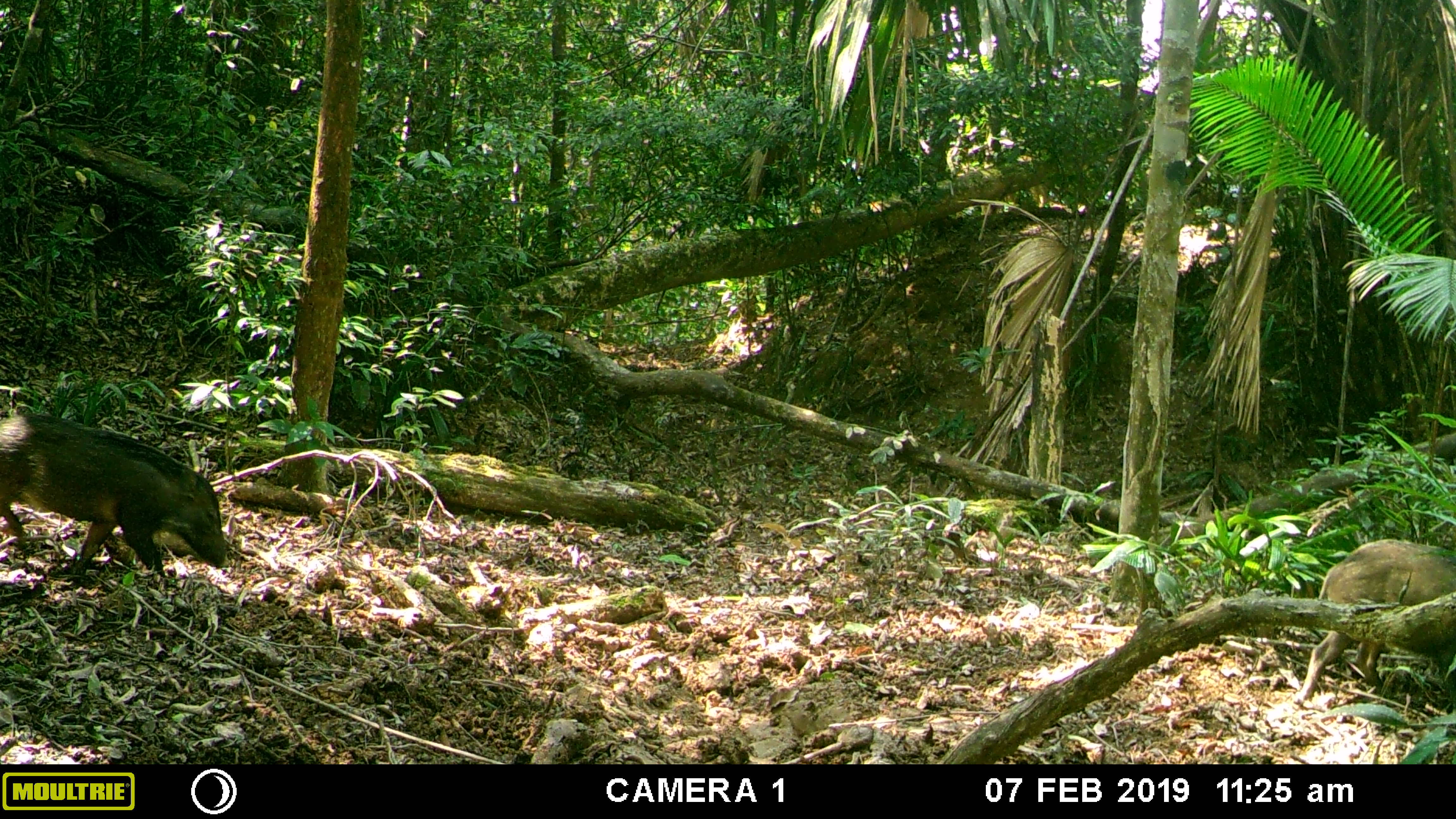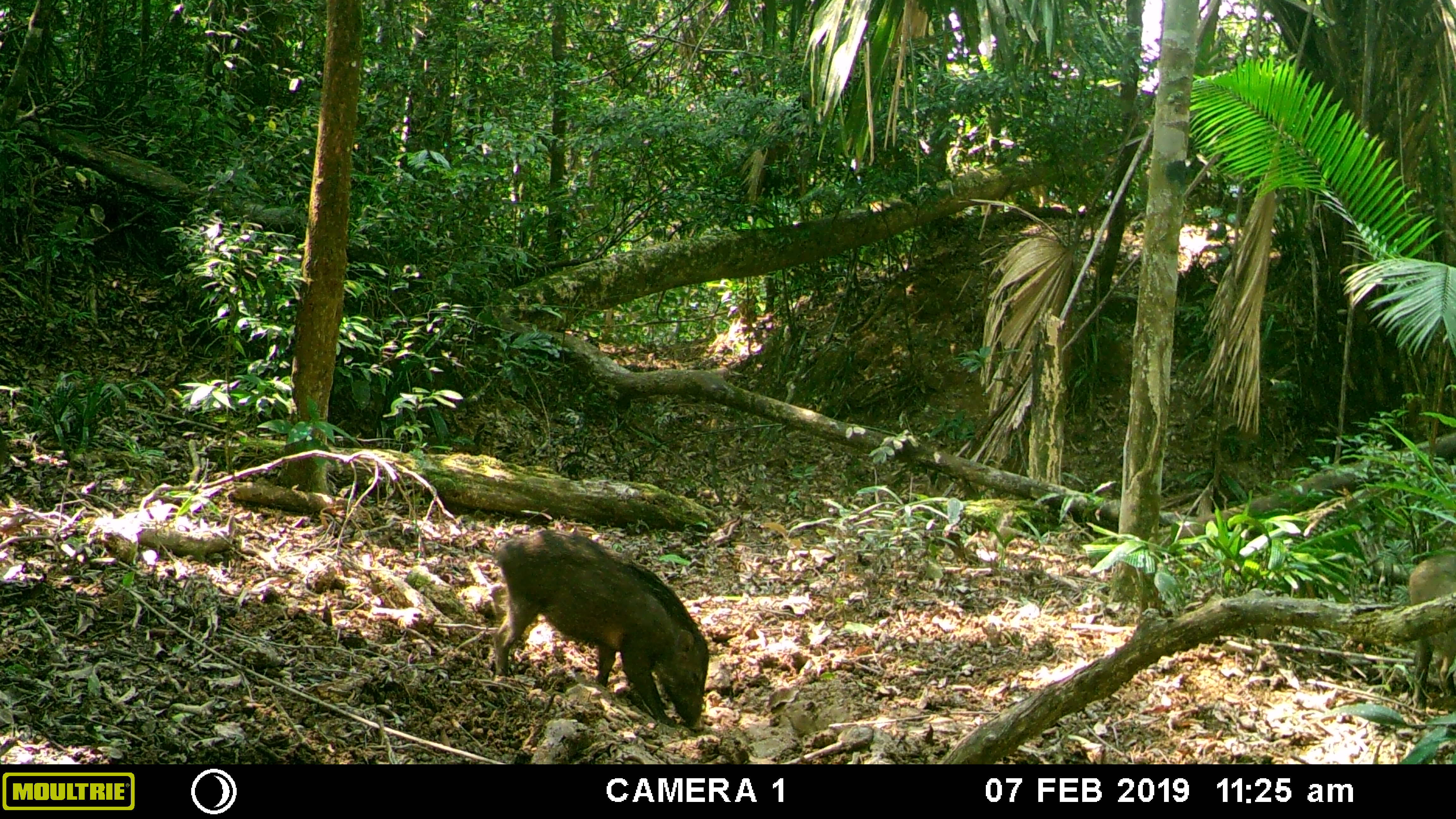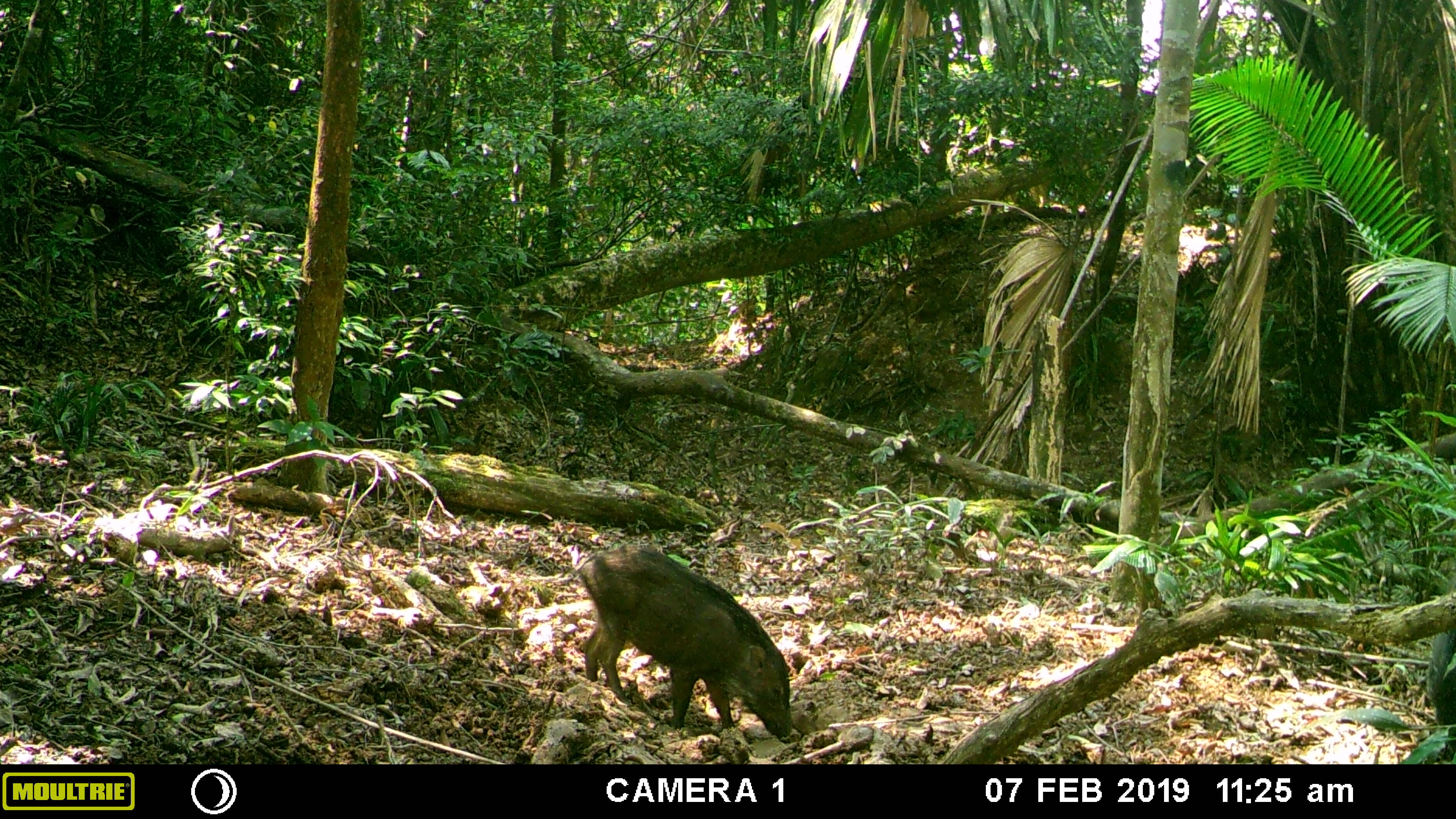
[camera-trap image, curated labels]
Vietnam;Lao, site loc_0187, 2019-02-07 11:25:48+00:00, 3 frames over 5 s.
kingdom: Animalia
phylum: Chordata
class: Mammalia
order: Artiodactyla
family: Suidae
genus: Sus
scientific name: Sus scrofa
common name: eurasian wild pig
Eurasian wild pig (Sus scrofa). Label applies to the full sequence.